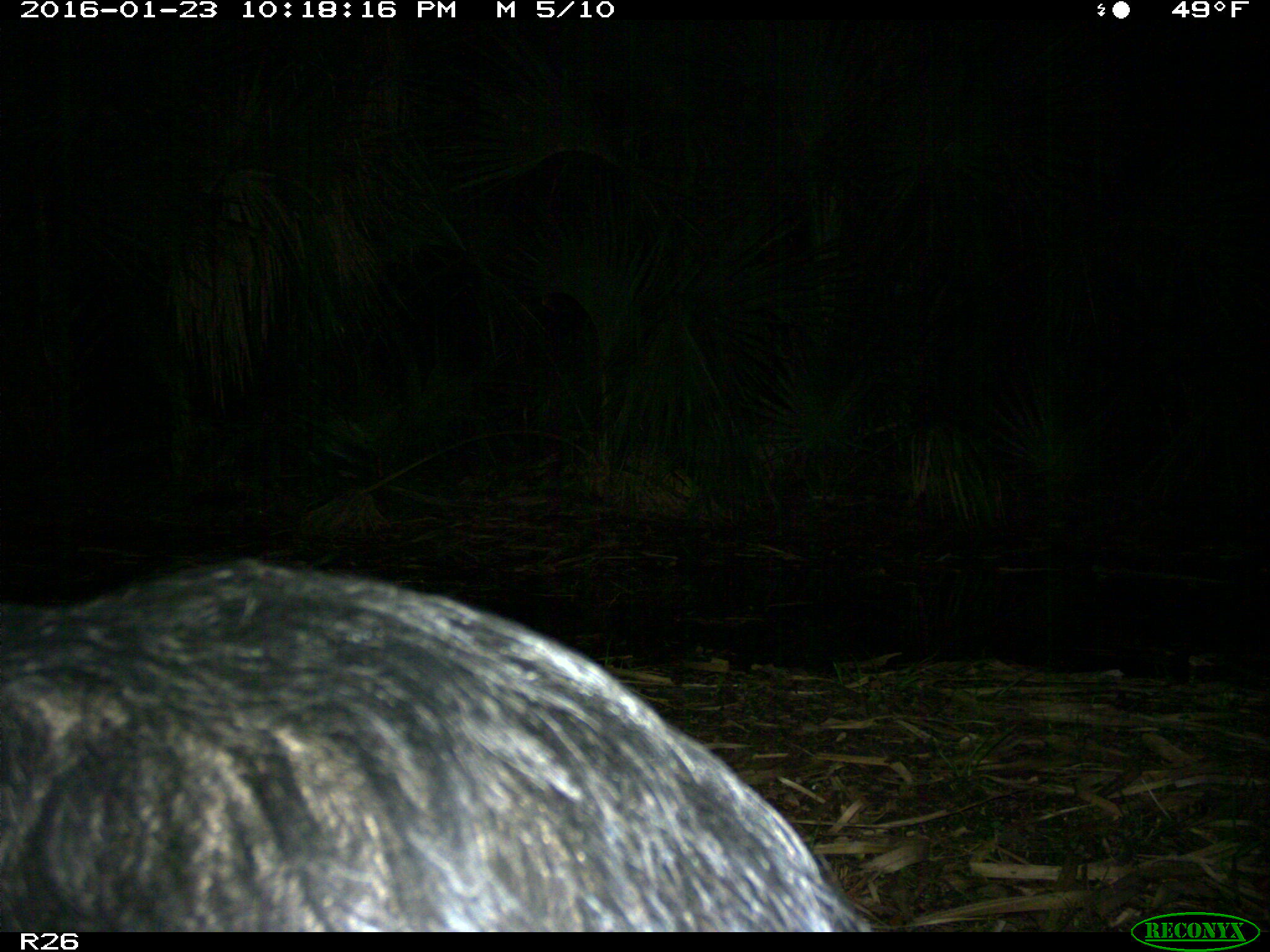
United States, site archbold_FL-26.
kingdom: Animalia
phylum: Chordata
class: Mammalia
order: Artiodactyla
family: Suidae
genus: Sus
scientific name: Sus scrofa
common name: wild boar